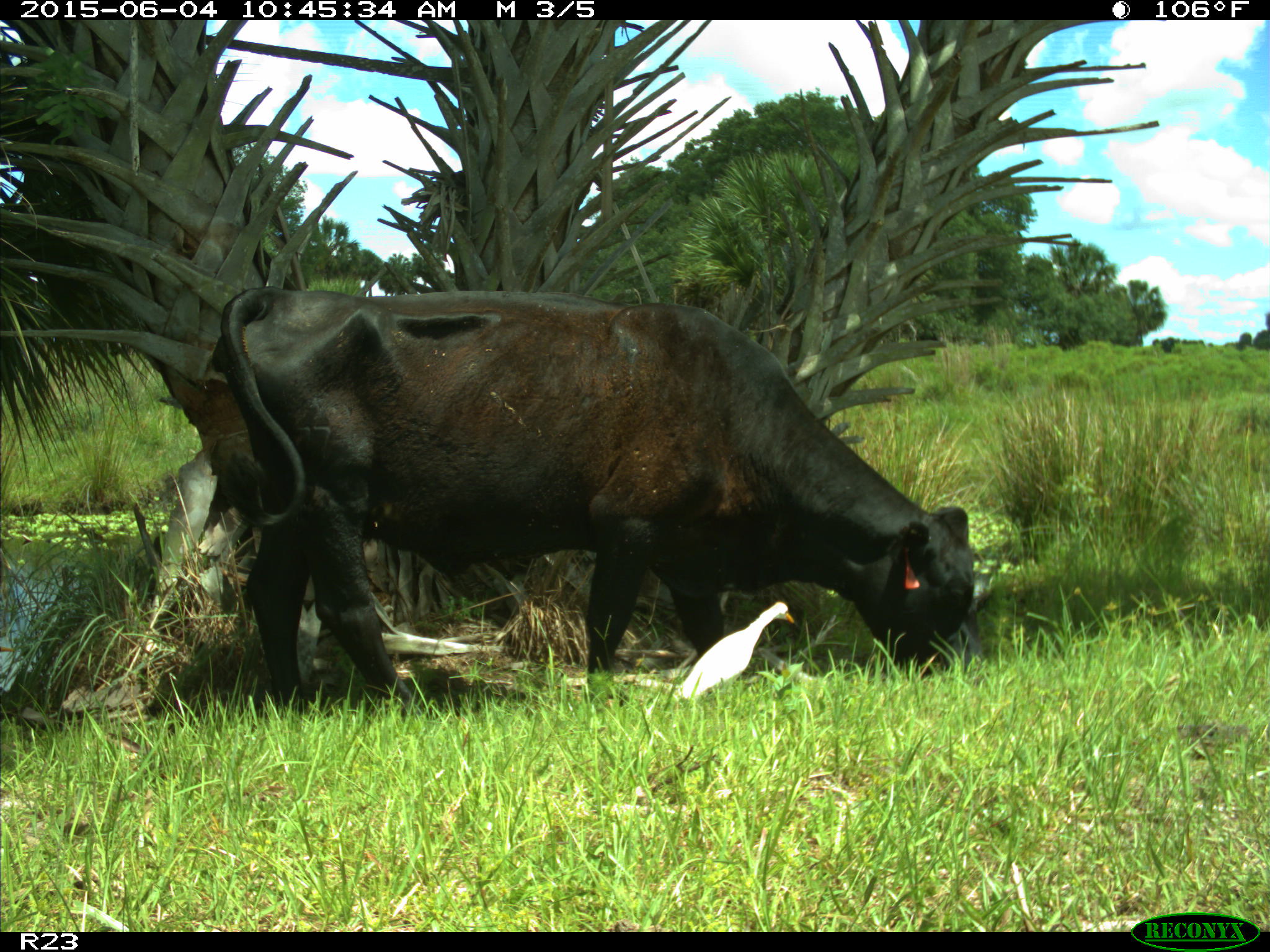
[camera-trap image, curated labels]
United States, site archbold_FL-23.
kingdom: Animalia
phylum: Chordata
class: Mammalia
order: Artiodactyla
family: Bovidae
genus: Bos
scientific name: Bos taurus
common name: domestic cow